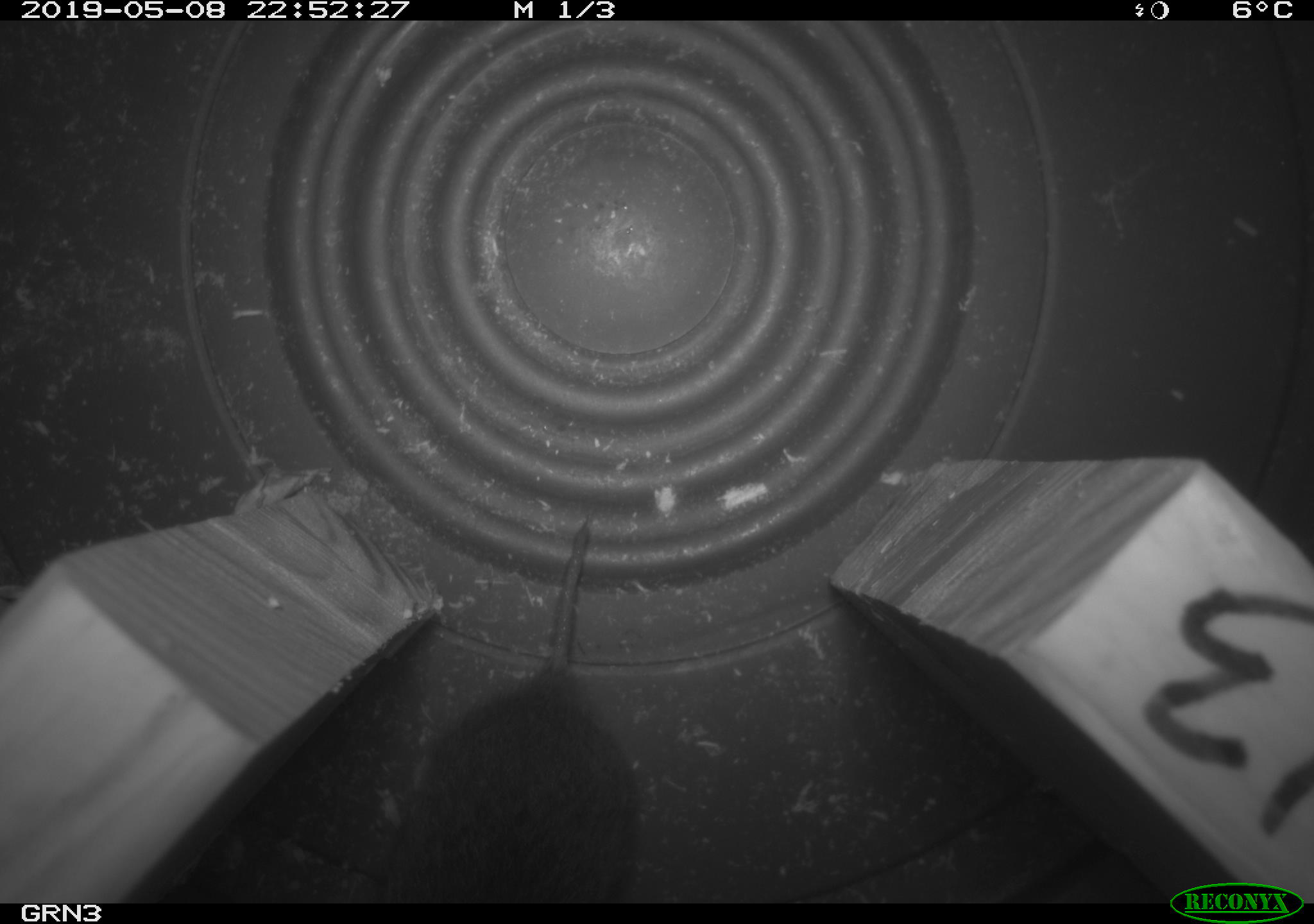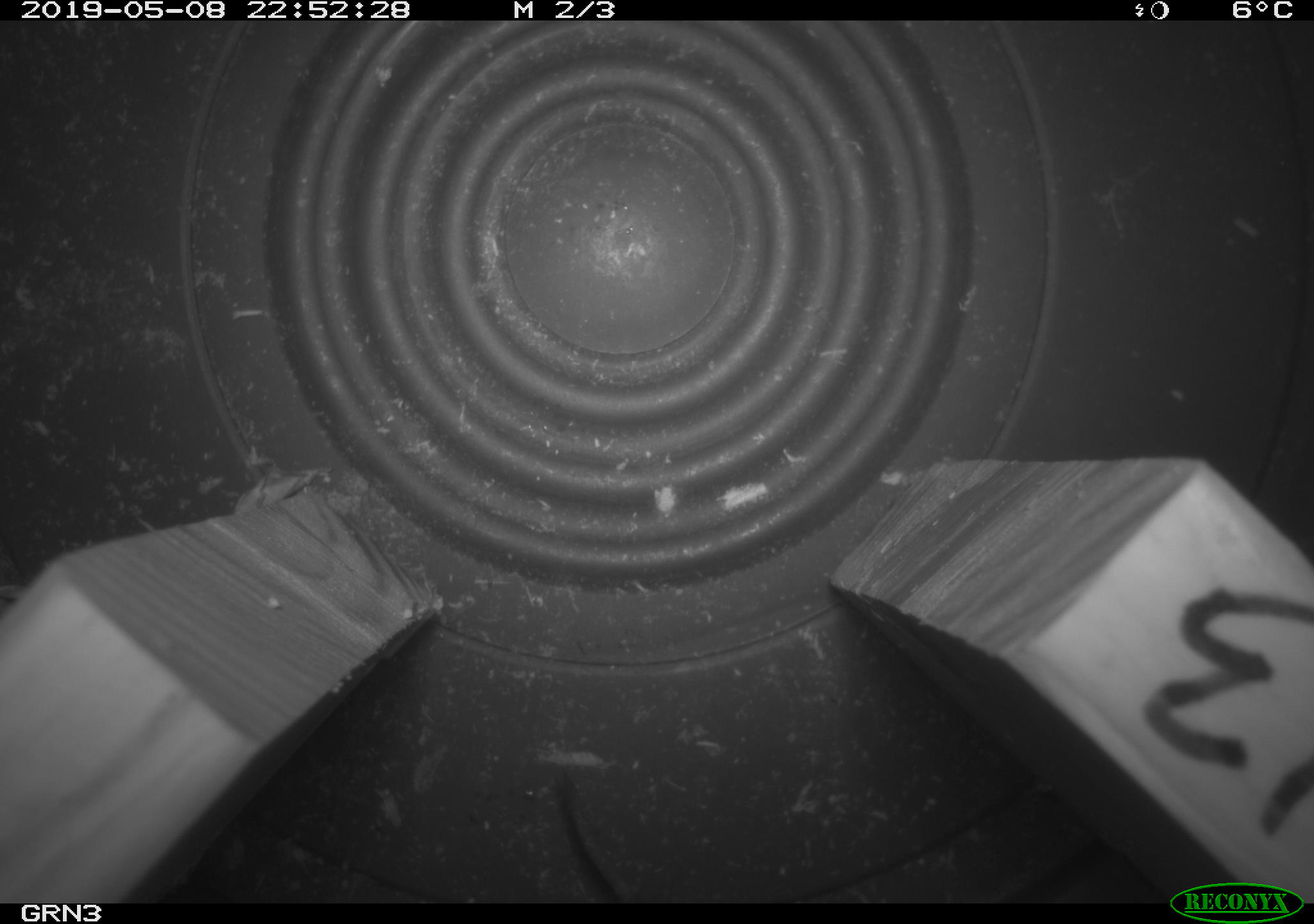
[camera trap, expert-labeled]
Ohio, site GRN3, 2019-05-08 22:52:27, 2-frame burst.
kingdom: Animalia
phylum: Chordata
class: Mammalia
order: Rodentia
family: Cricetidae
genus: Microtus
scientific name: Microtus pennsylvanicus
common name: meadow vole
Meadow vole (Microtus pennsylvanicus).